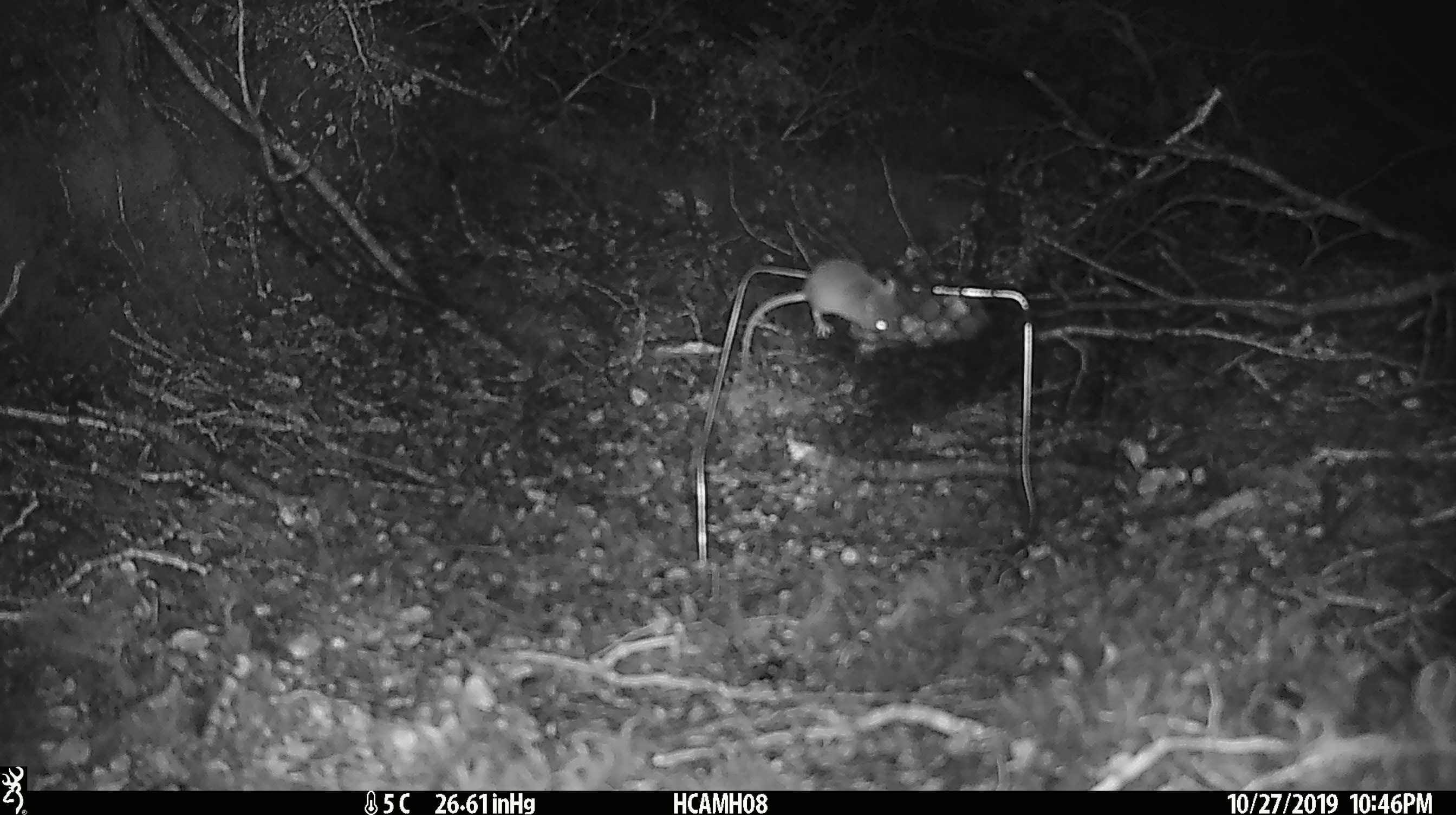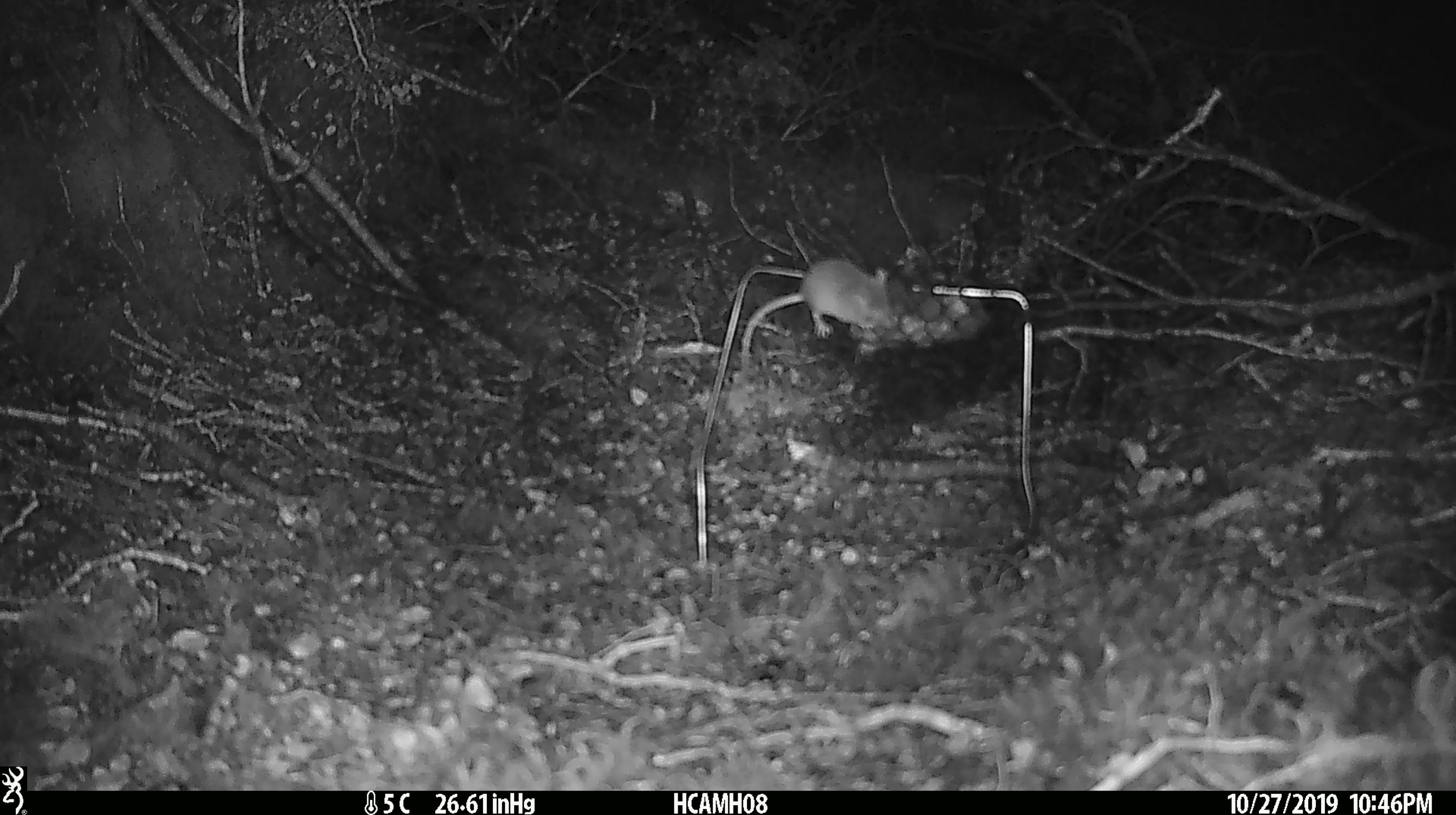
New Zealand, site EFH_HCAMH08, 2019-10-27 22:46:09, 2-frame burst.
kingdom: Animalia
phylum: Chordata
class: Mammalia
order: Rodentia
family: Muridae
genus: Mus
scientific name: Mus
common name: mouse